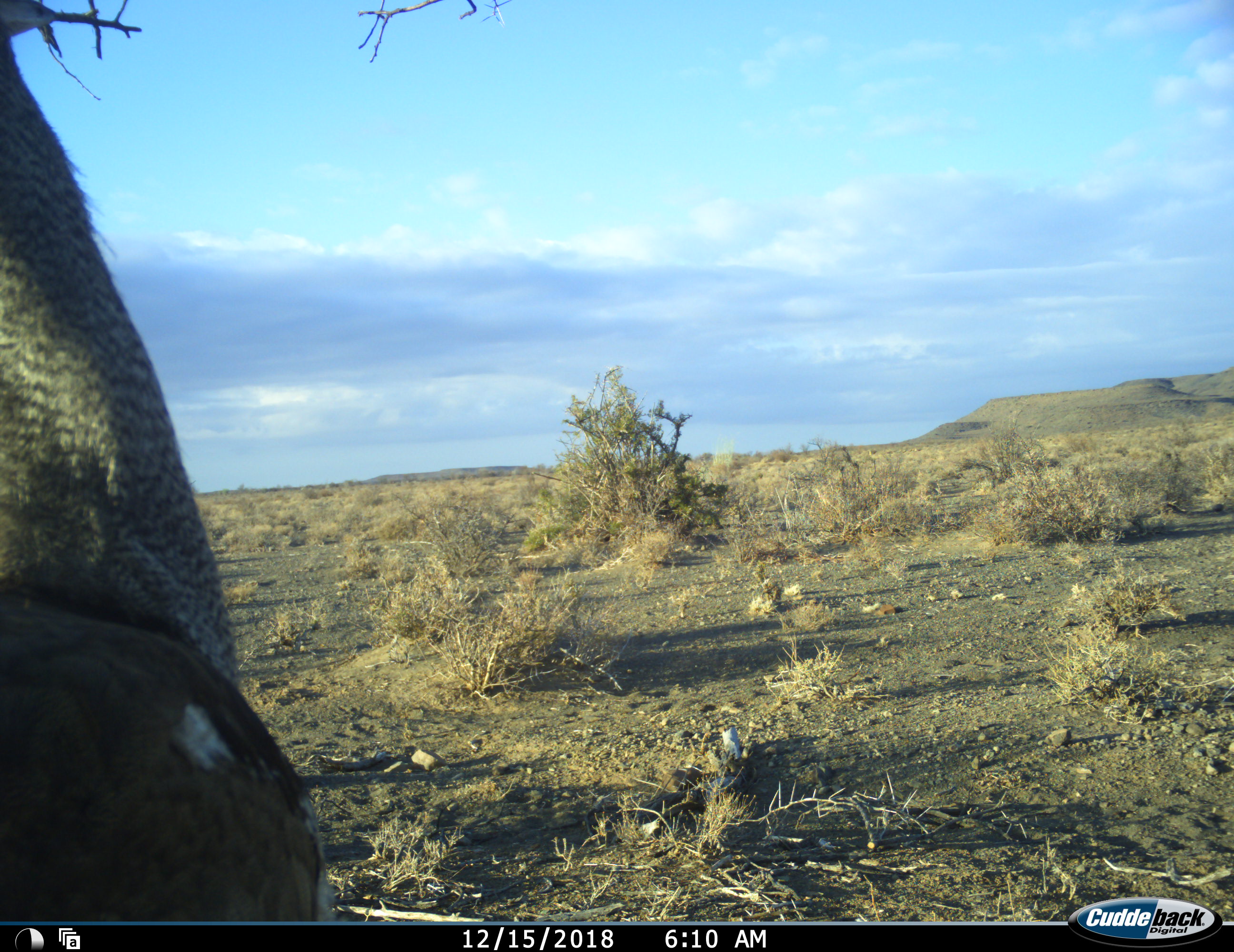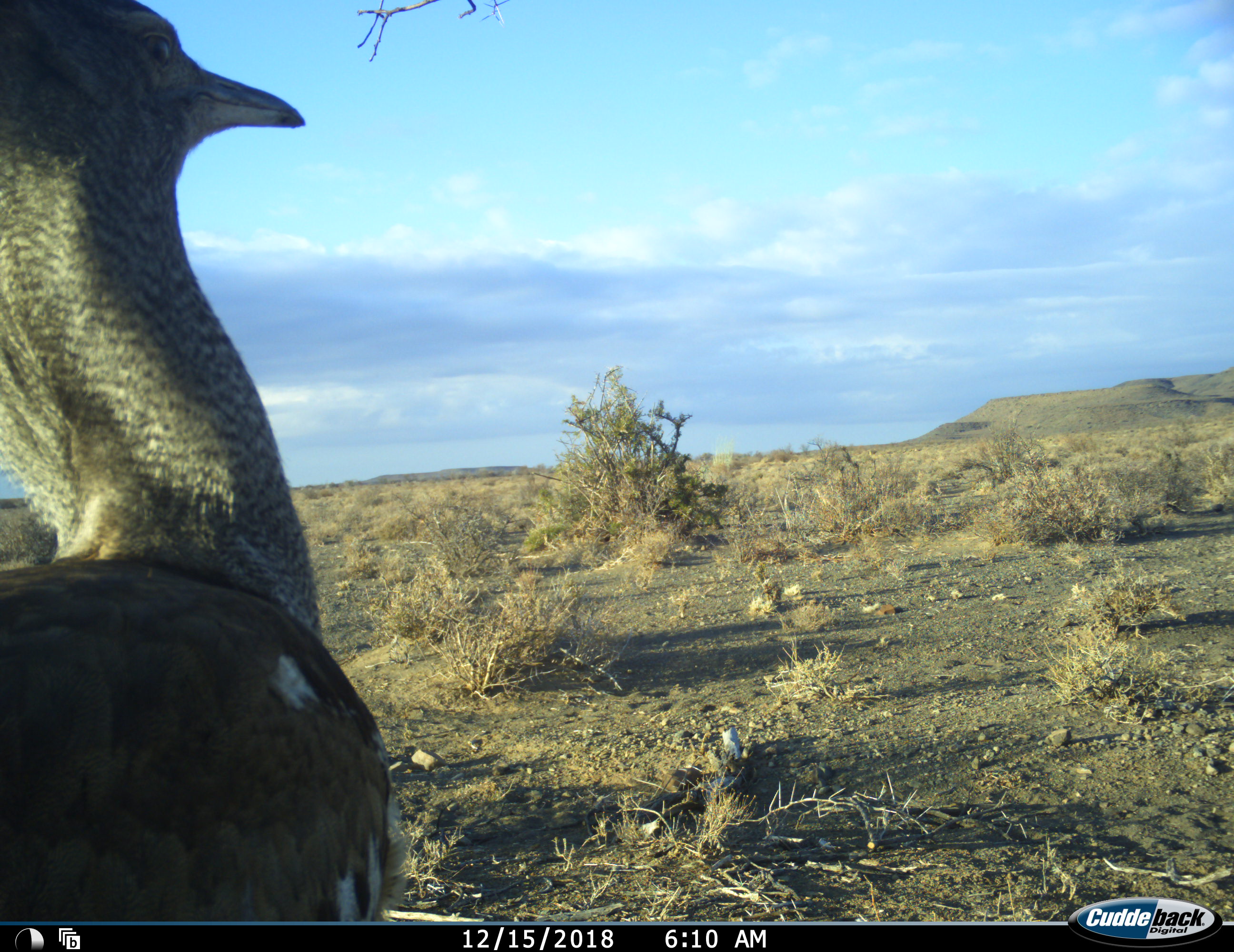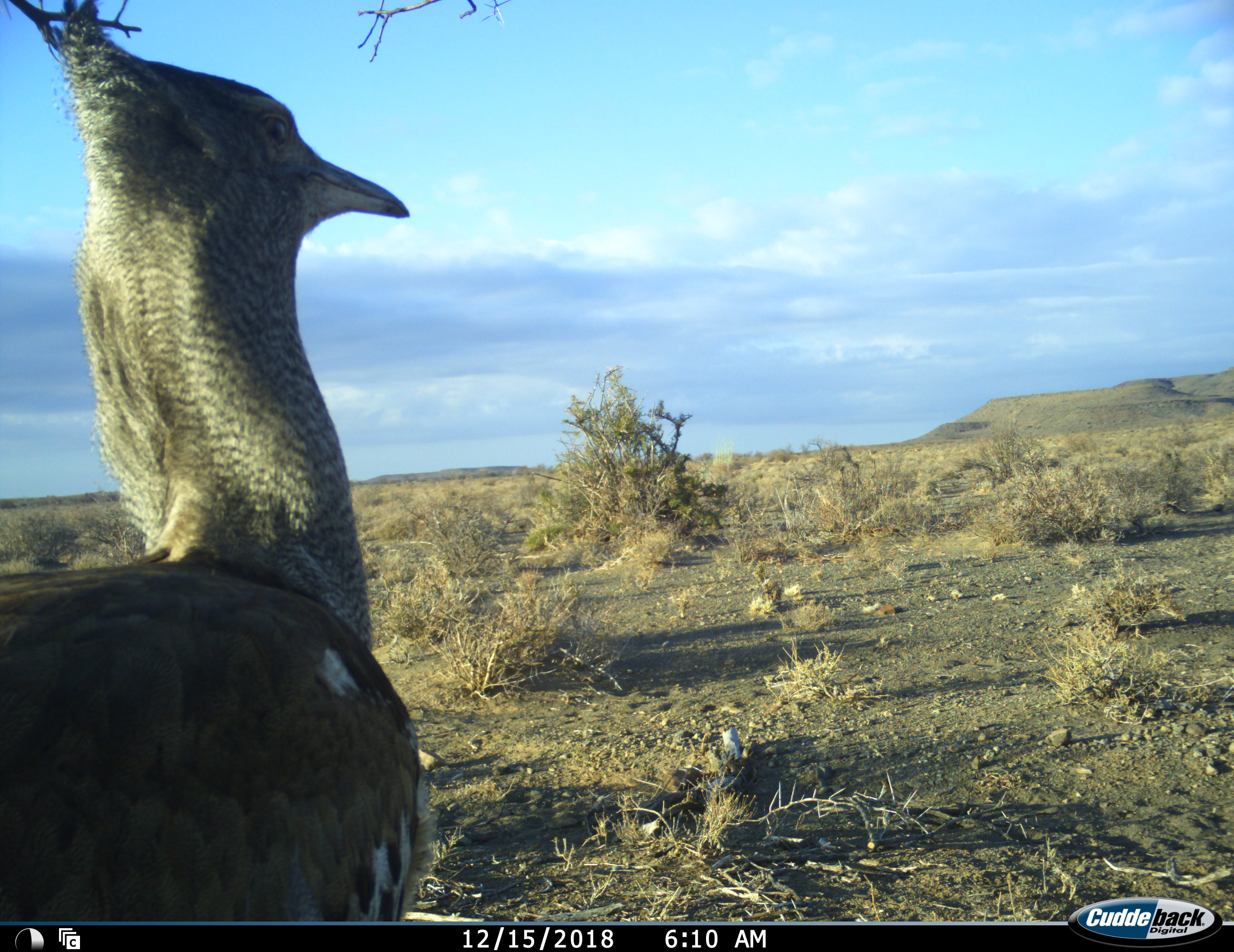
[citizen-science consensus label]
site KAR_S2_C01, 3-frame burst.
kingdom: Animalia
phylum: Chordata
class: Aves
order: Otidiformes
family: Otididae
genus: Ardeotis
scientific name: Ardeotis kori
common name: kori bustard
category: bustardkori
Bustardkori (kori bustard) (Ardeotis kori), count 1. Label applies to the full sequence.